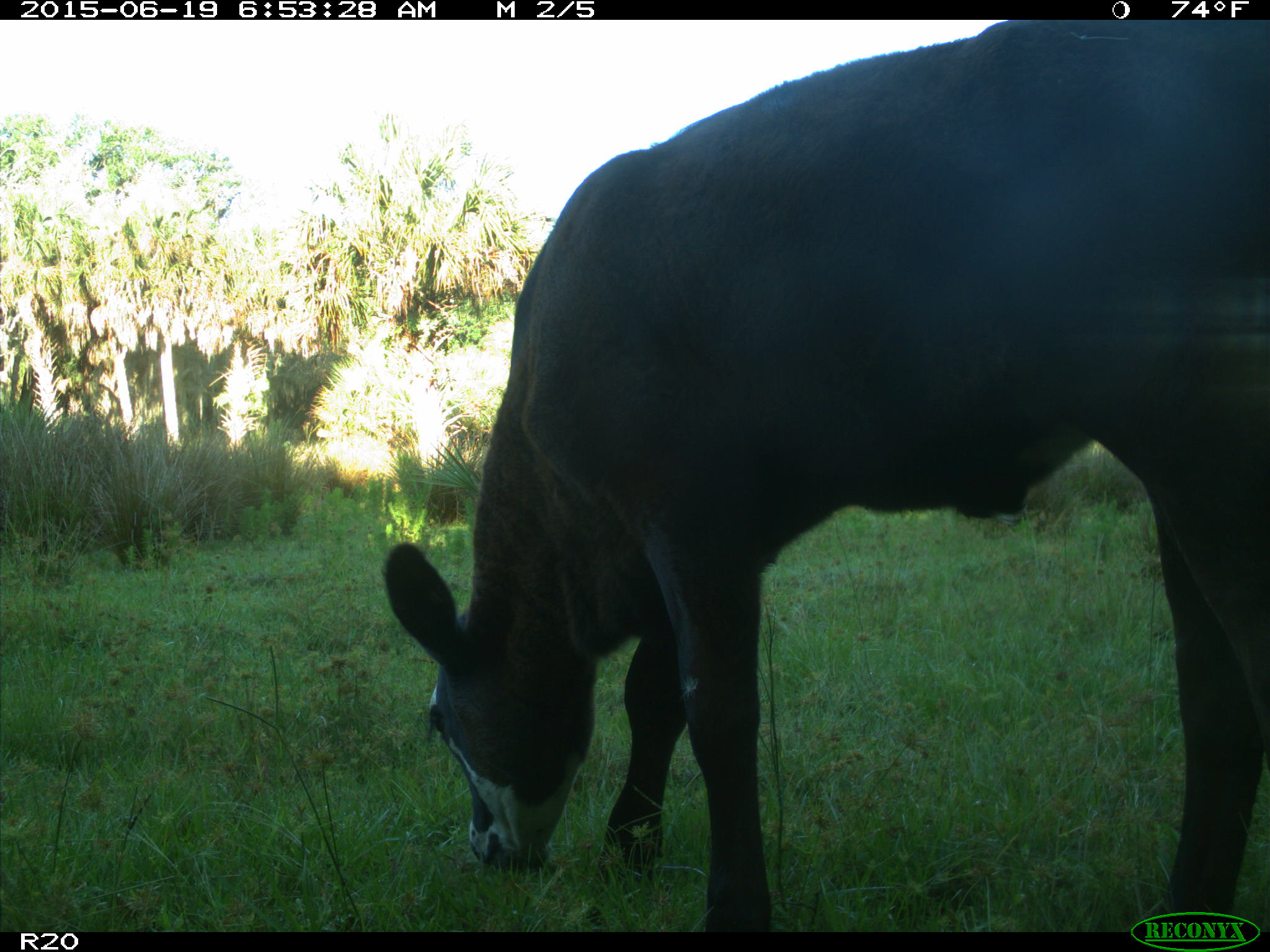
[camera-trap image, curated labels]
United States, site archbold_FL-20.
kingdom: Animalia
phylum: Chordata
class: Mammalia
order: Artiodactyla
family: Bovidae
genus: Bos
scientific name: Bos taurus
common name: domestic cow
Bos taurus (domestic cow).